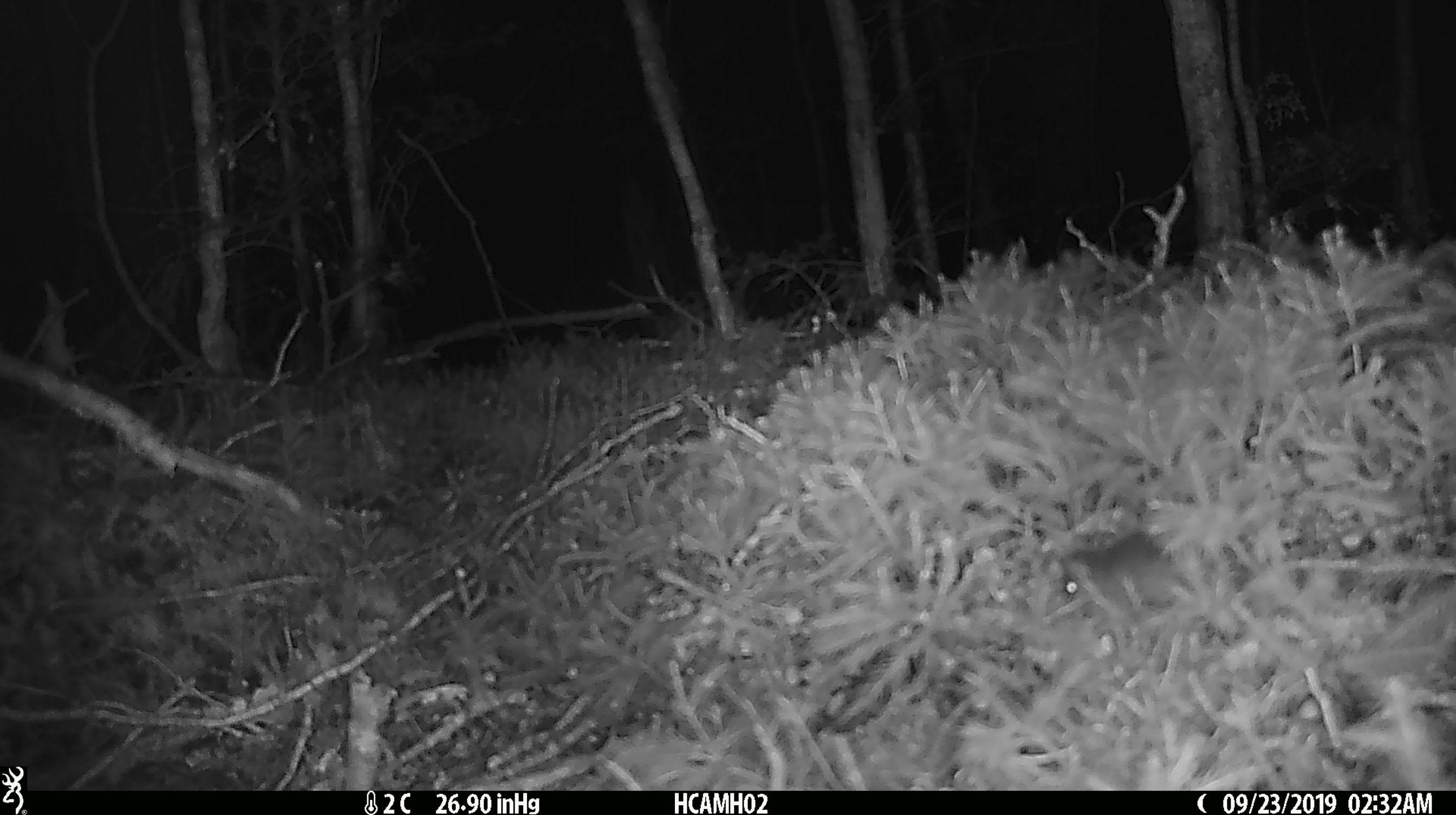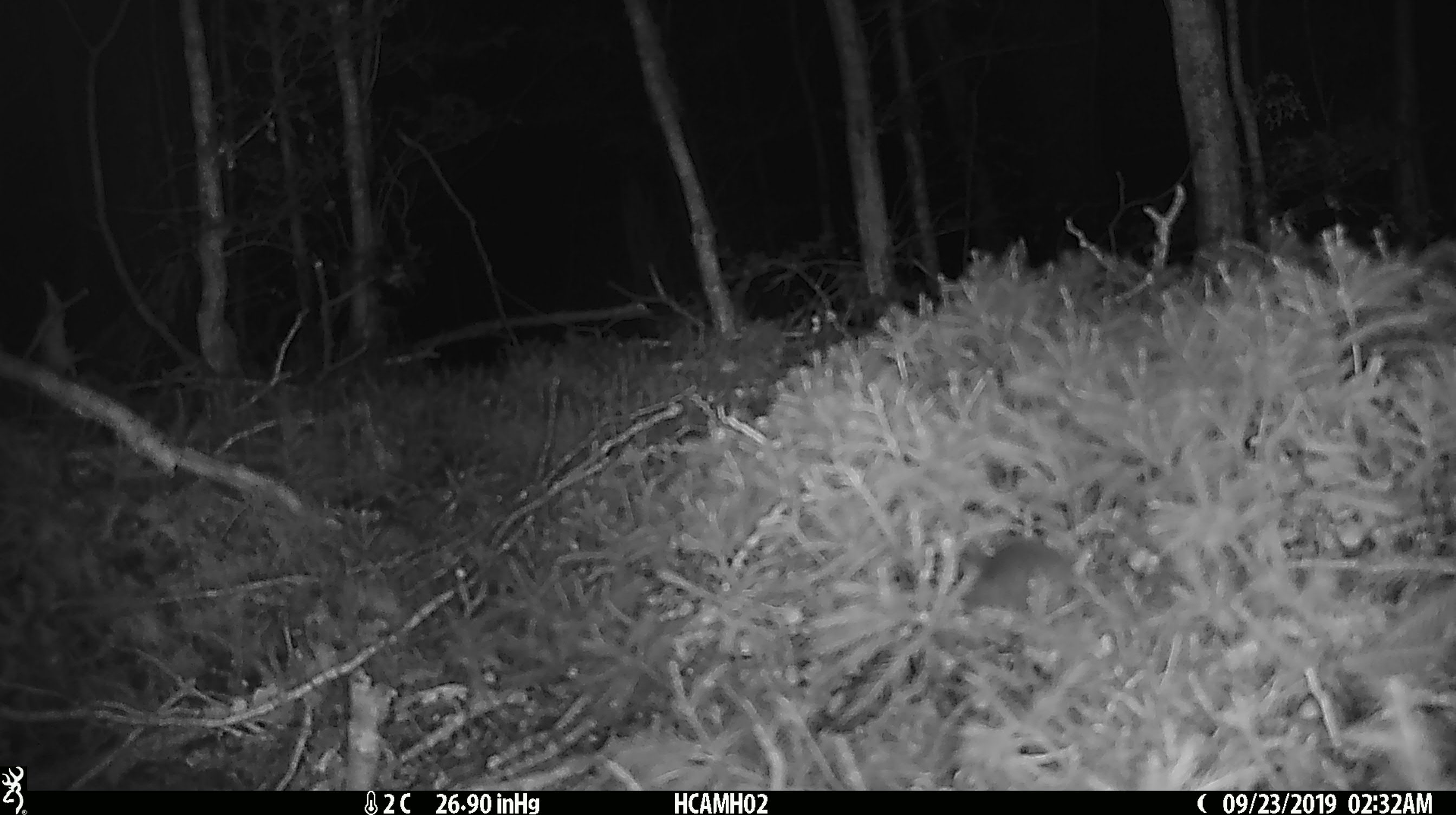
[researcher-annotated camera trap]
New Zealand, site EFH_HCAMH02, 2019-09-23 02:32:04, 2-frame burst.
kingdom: Animalia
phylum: Chordata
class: Mammalia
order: Rodentia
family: Muridae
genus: Mus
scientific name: Mus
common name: mouse